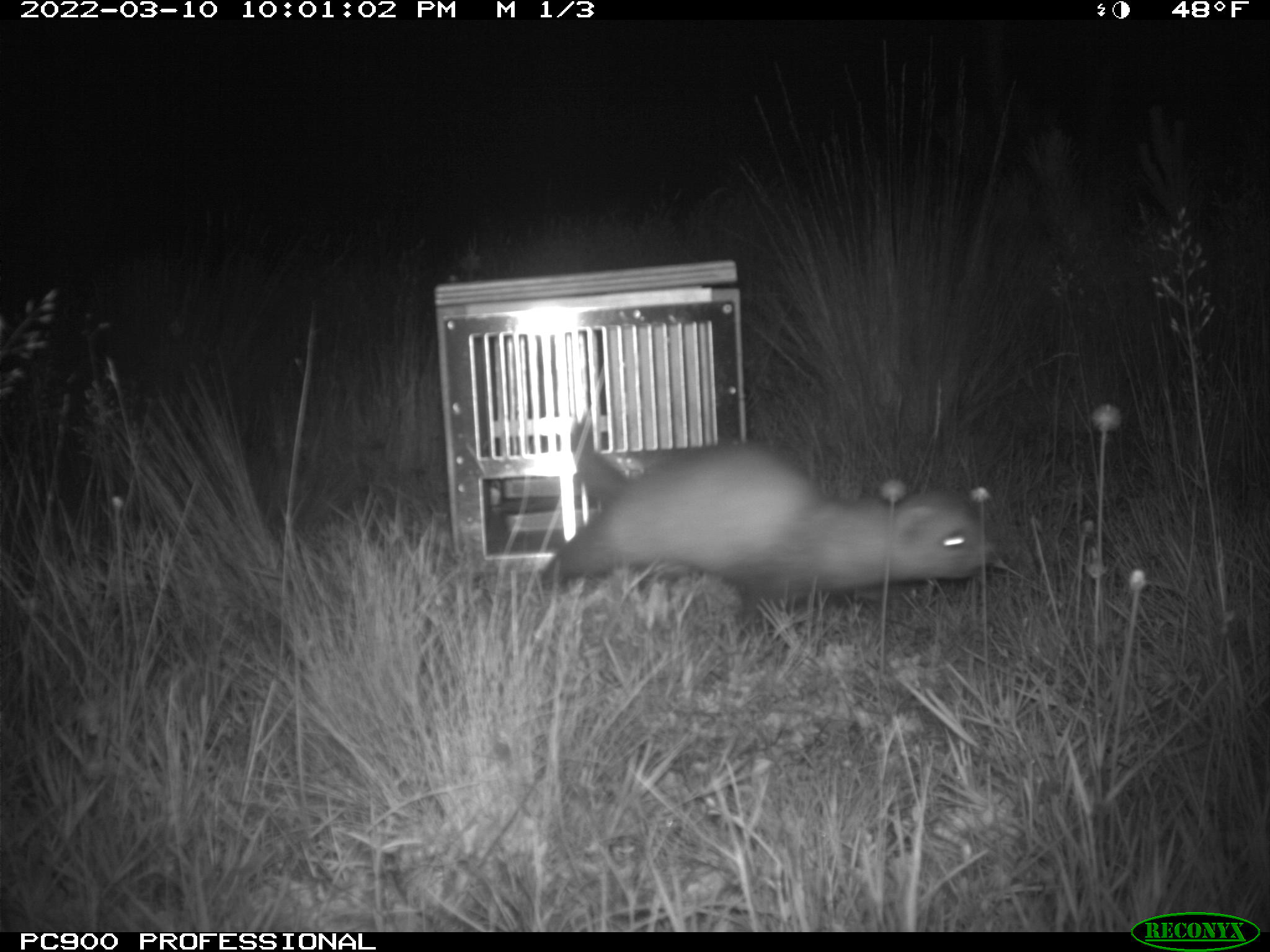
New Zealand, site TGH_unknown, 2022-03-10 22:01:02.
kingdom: Animalia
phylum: Chordata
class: Mammalia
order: Carnivora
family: Mustelidae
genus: Mustela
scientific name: Mustela furo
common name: ferret